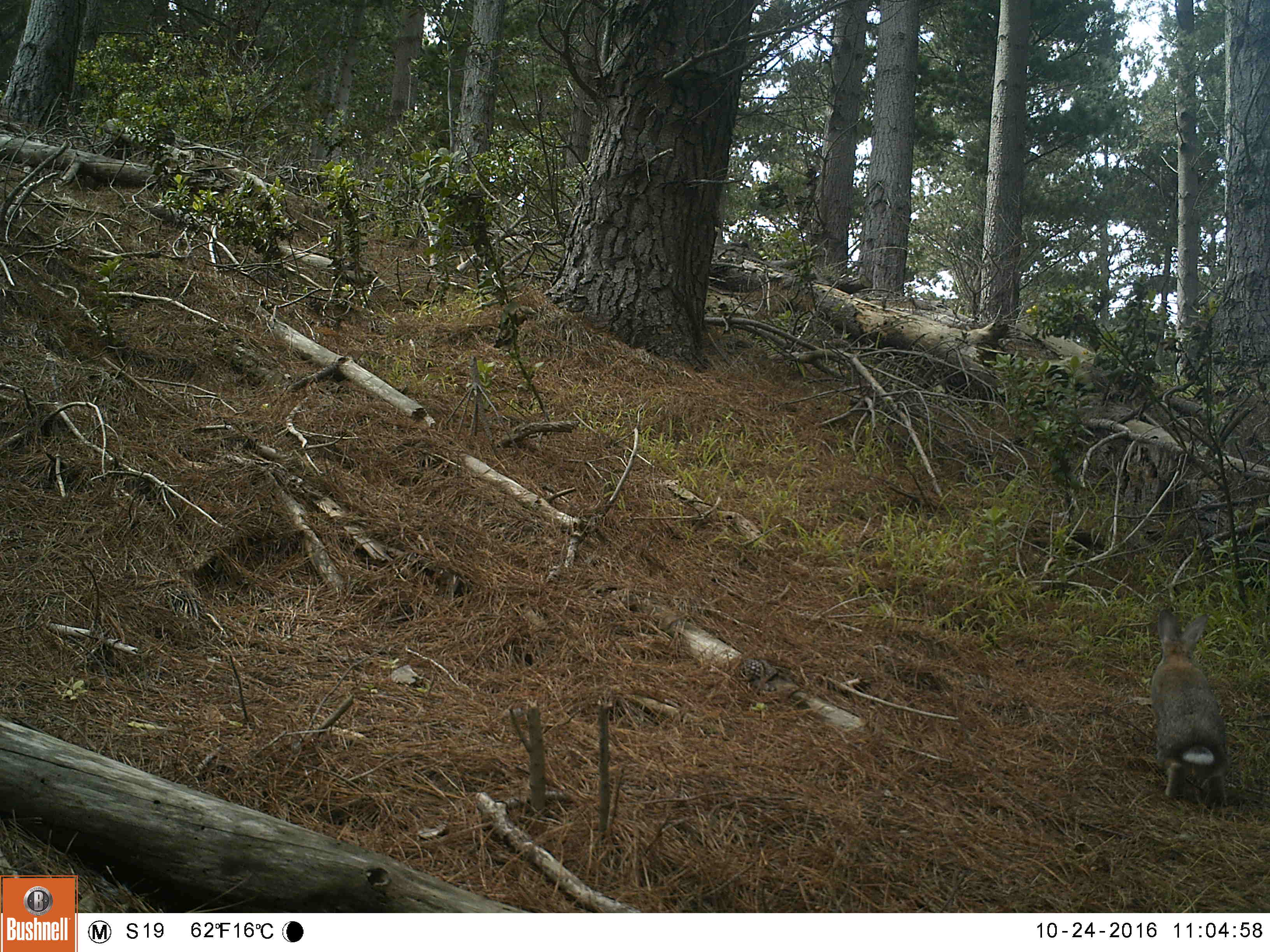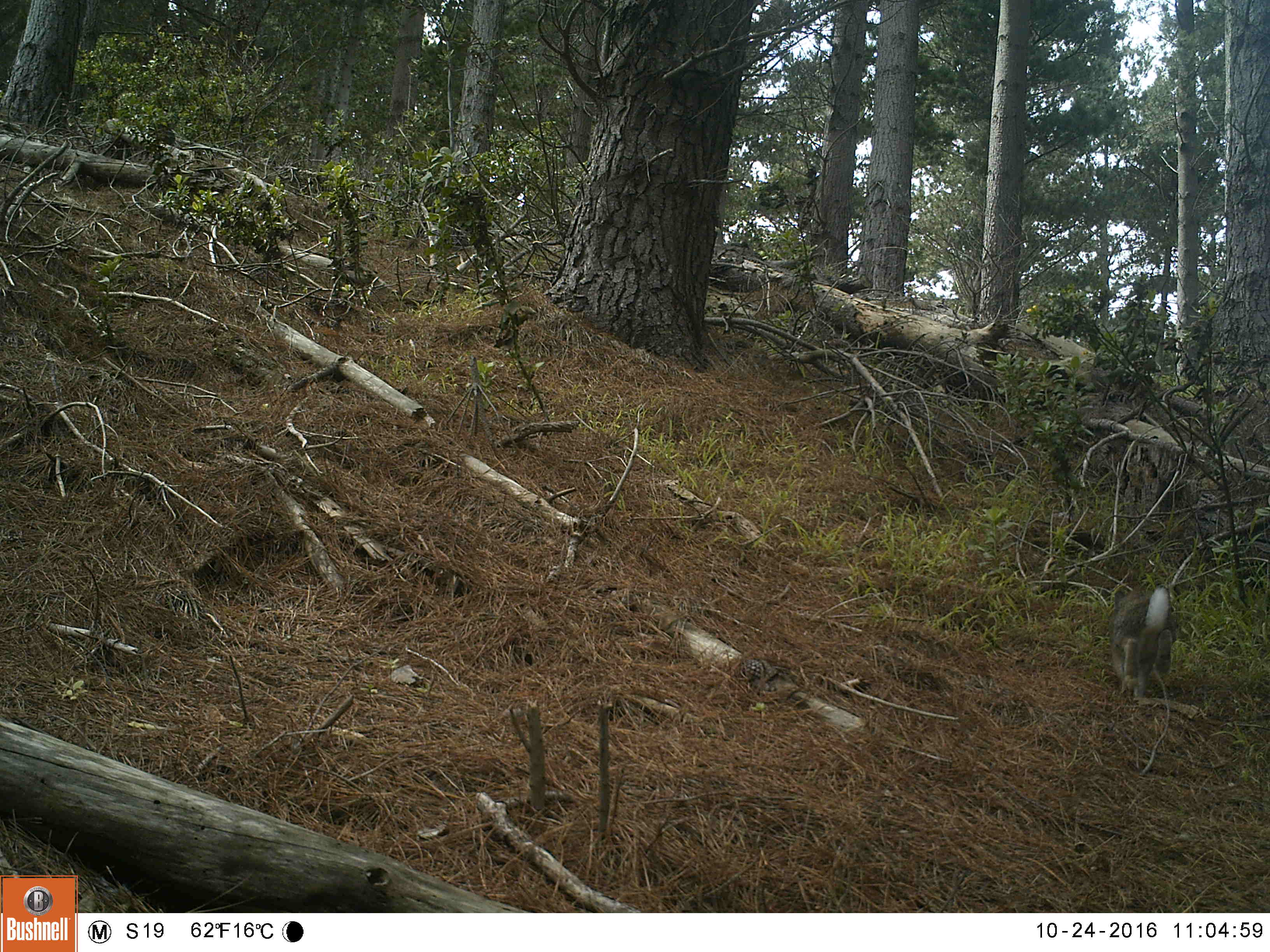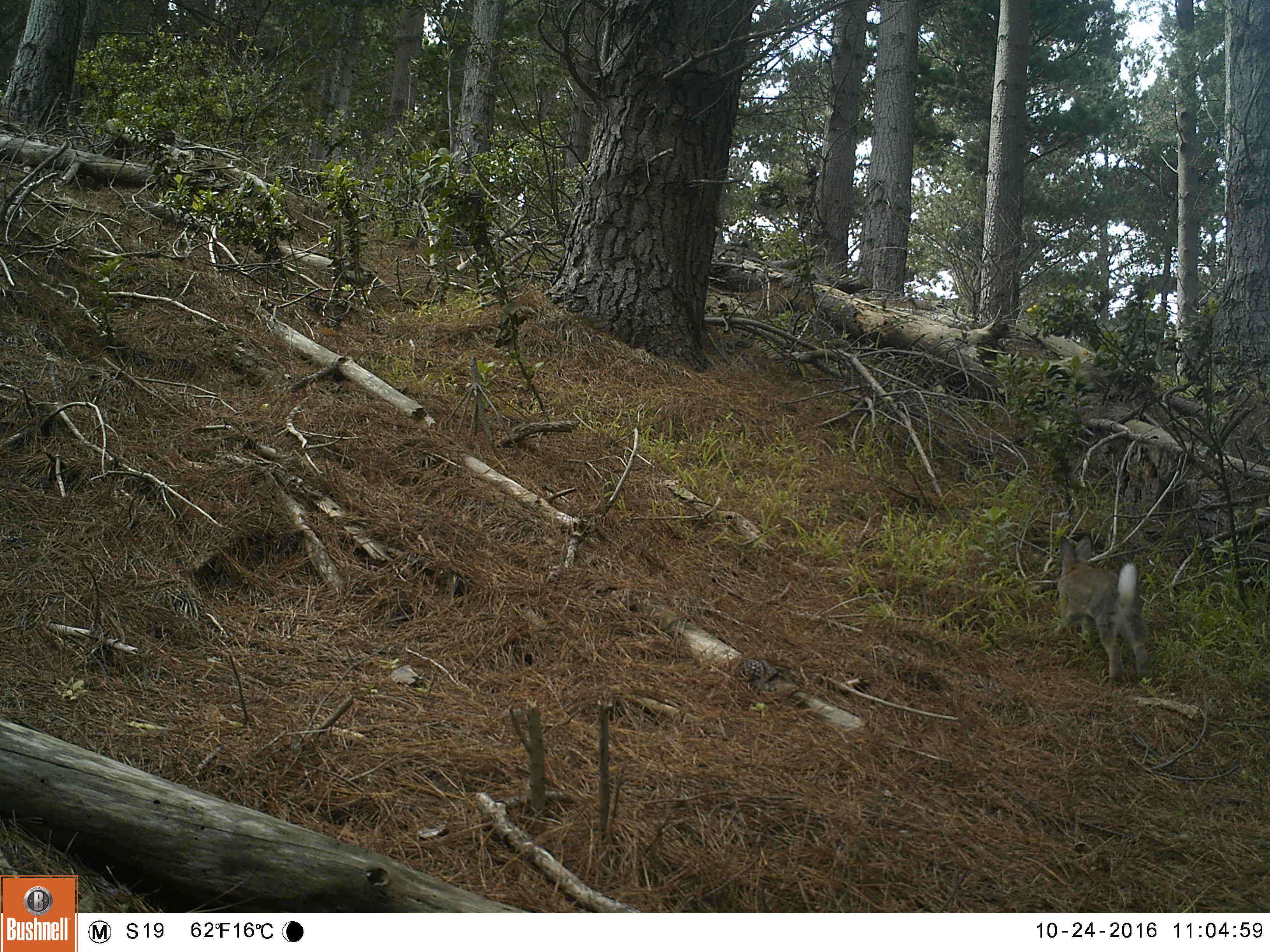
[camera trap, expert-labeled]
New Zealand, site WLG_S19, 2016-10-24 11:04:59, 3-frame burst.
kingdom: Animalia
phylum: Chordata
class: Mammalia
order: Lagomorpha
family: Leporidae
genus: Oryctolagus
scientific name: Oryctolagus cuniculus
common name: european rabbit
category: rabbit